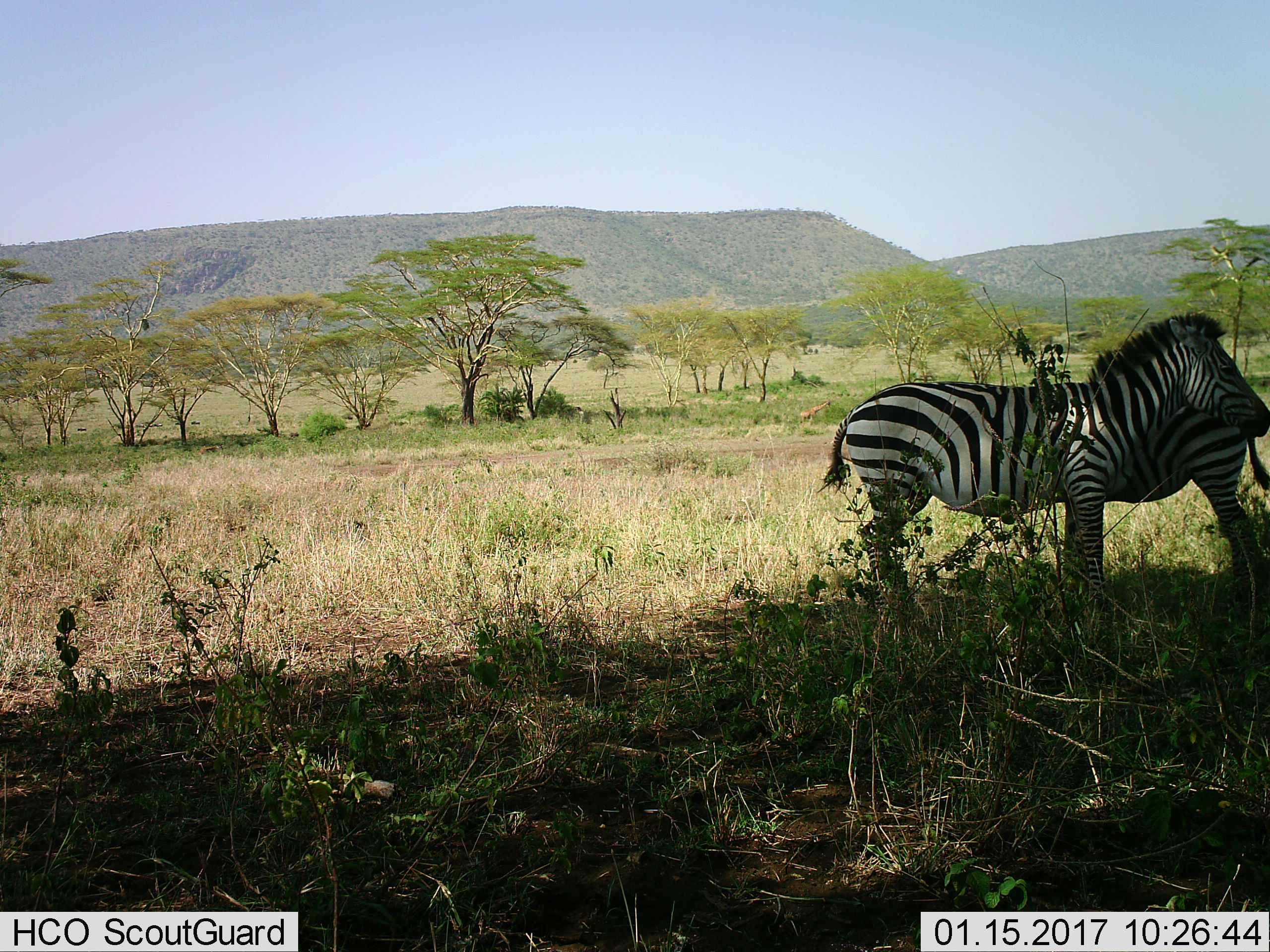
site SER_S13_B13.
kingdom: Animalia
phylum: Chordata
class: Mammalia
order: Perissodactyla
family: Equidae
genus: Equus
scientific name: Equus quagga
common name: plains zebra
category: zebraplains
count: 2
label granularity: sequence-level